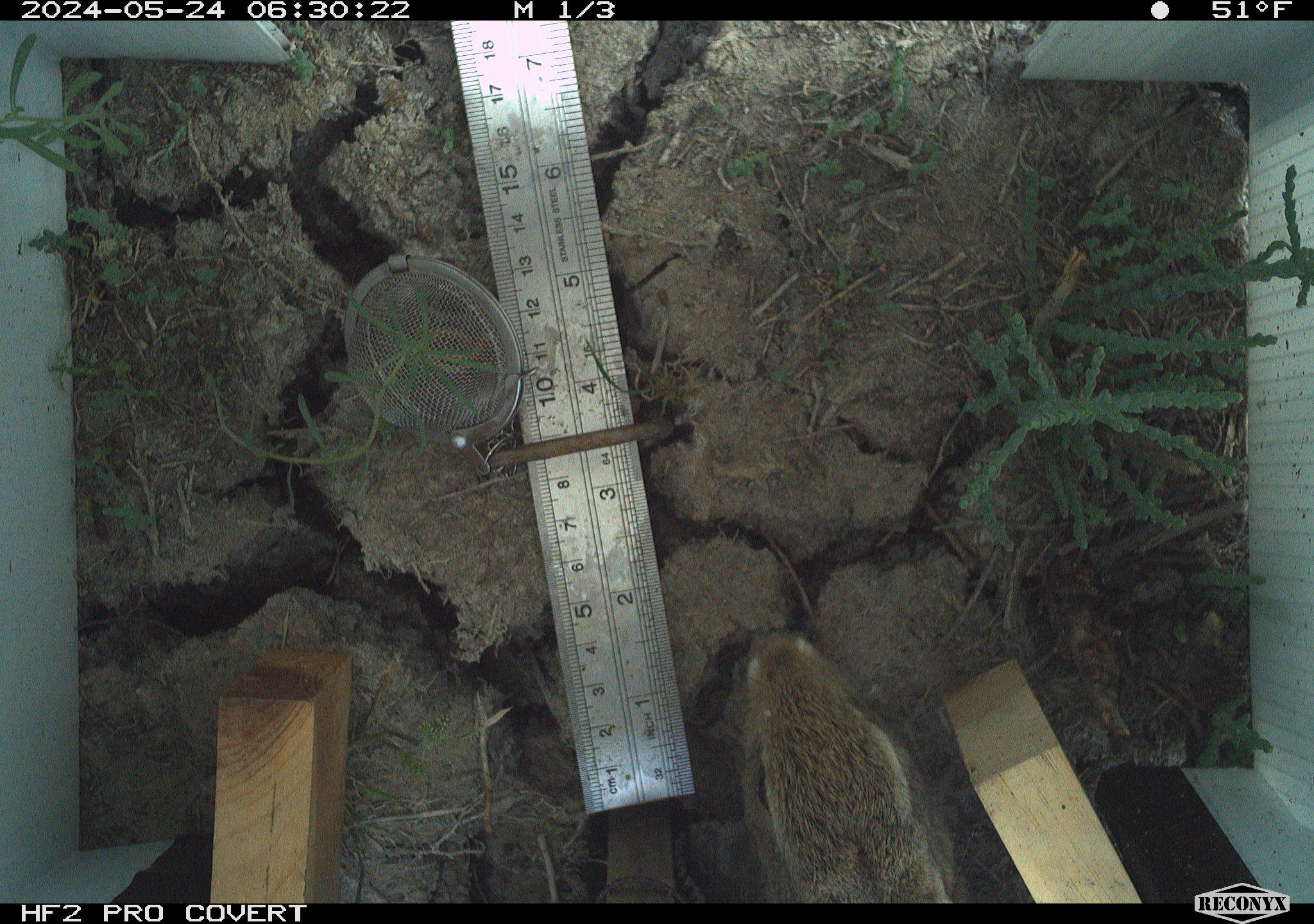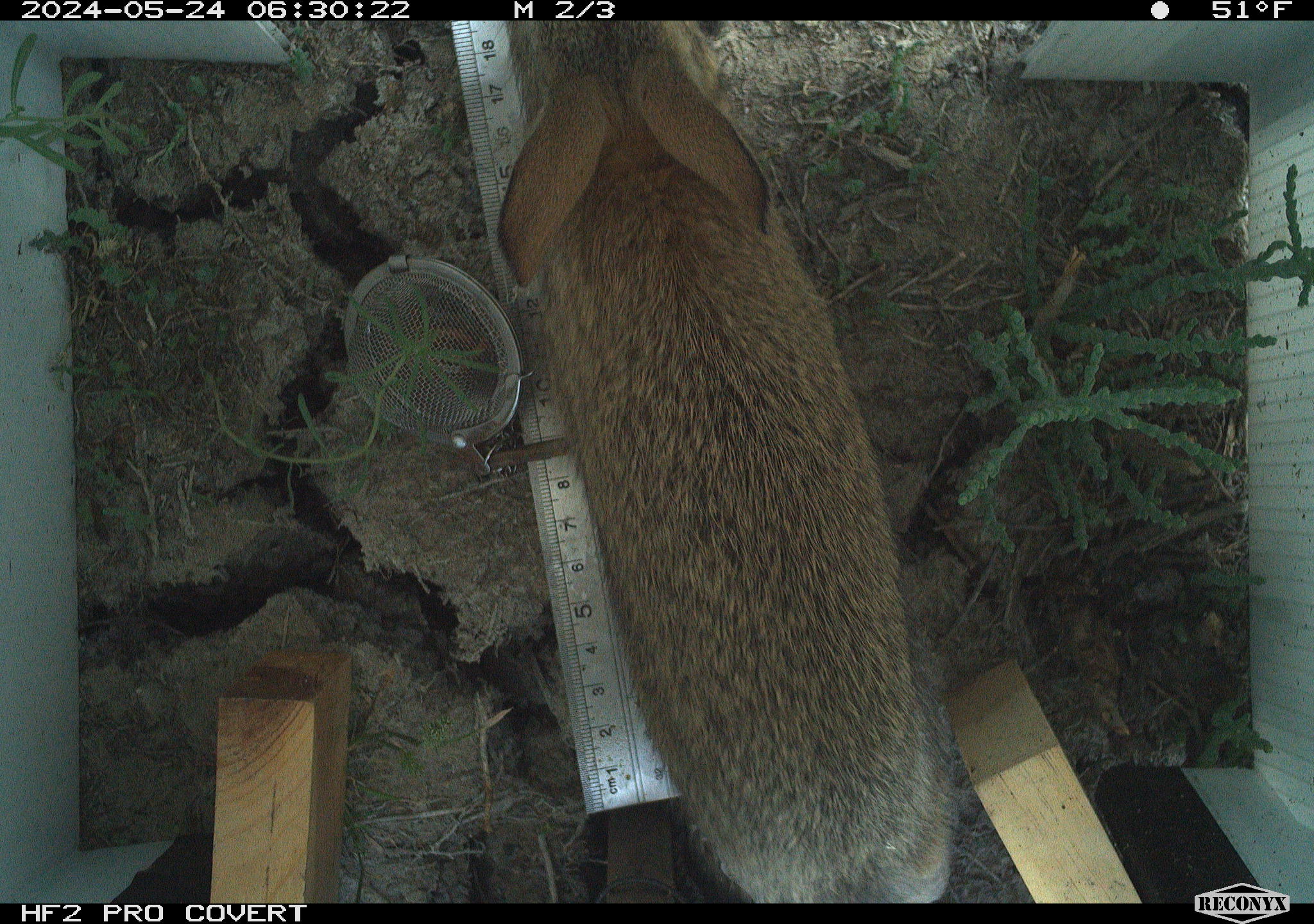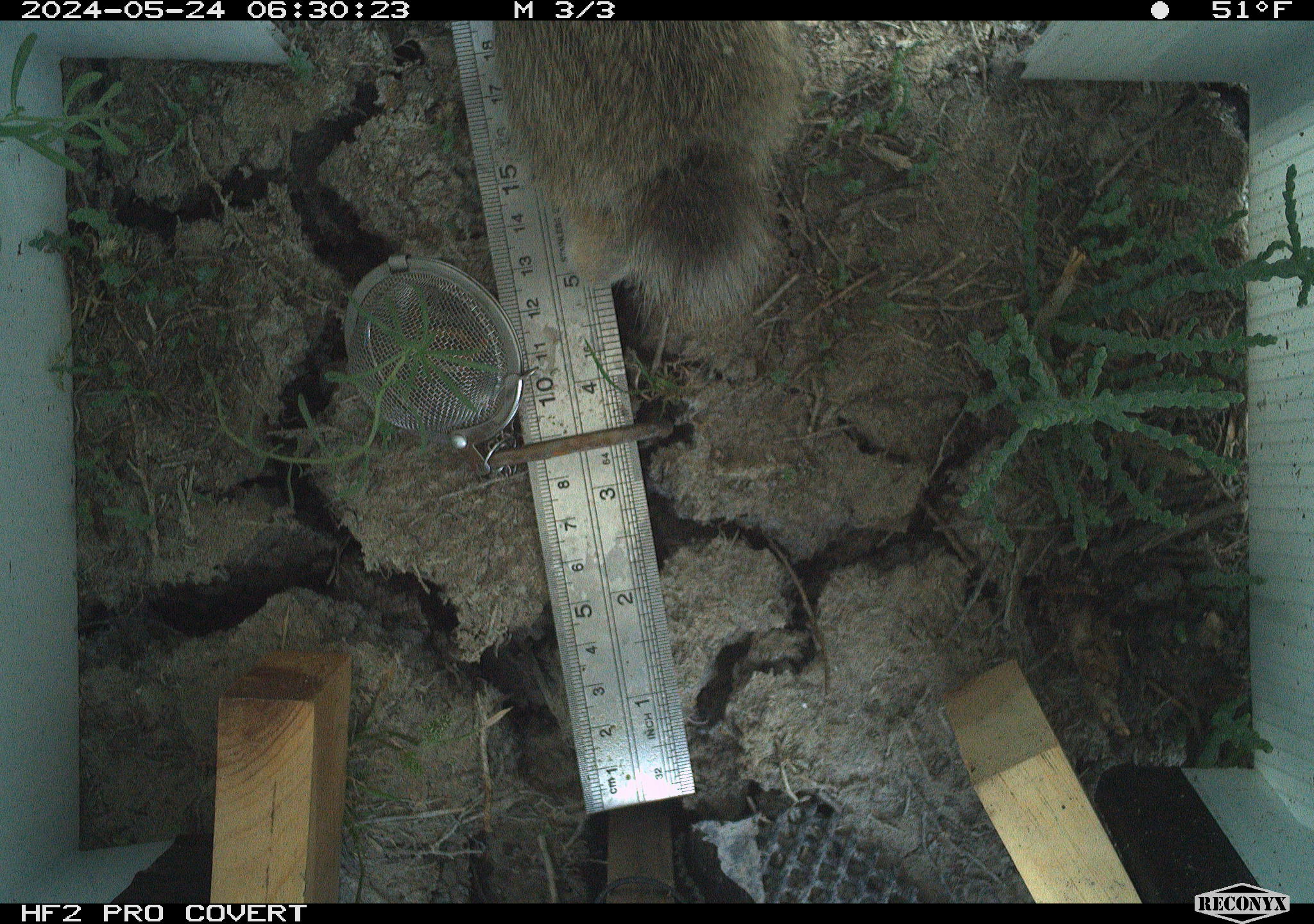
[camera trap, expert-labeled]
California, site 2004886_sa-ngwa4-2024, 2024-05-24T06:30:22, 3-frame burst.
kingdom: Animalia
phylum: Chordata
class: Mammalia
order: Lagomorpha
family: Leporidae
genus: Sylvilagus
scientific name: Sylvilagus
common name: cottontail rabbits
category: sylvilagus species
Sylvilagus species (cottontail rabbits) (Sylvilagus).